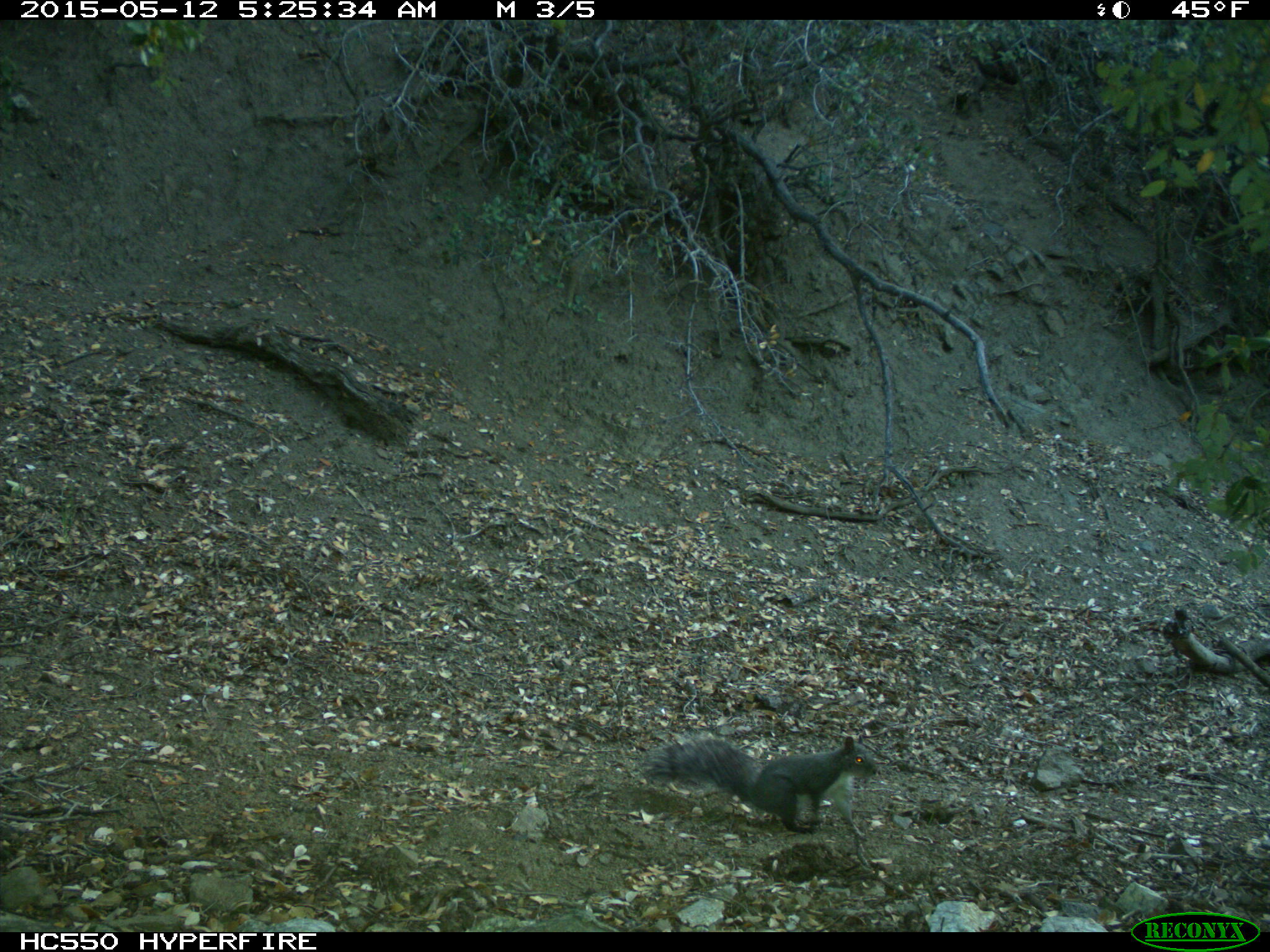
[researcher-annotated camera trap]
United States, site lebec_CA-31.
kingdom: Animalia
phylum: Chordata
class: Mammalia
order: Rodentia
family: Sciuridae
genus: Sciurus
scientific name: Sciurus carolinensis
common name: eastern gray squirrel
Sciurus carolinensis (eastern gray squirrel).